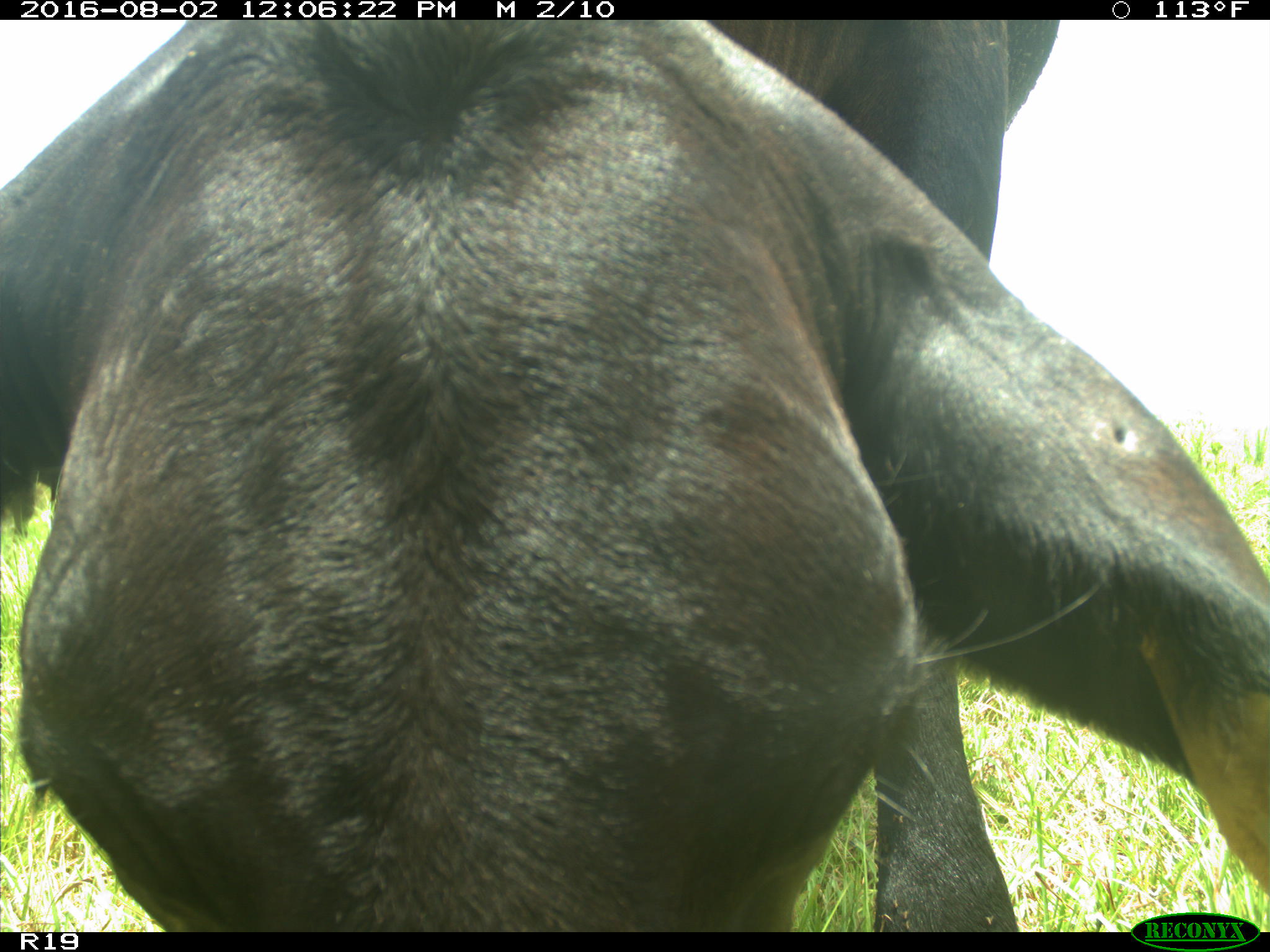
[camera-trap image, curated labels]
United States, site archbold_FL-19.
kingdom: Animalia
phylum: Chordata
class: Mammalia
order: Artiodactyla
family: Bovidae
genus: Bos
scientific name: Bos taurus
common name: domestic cow